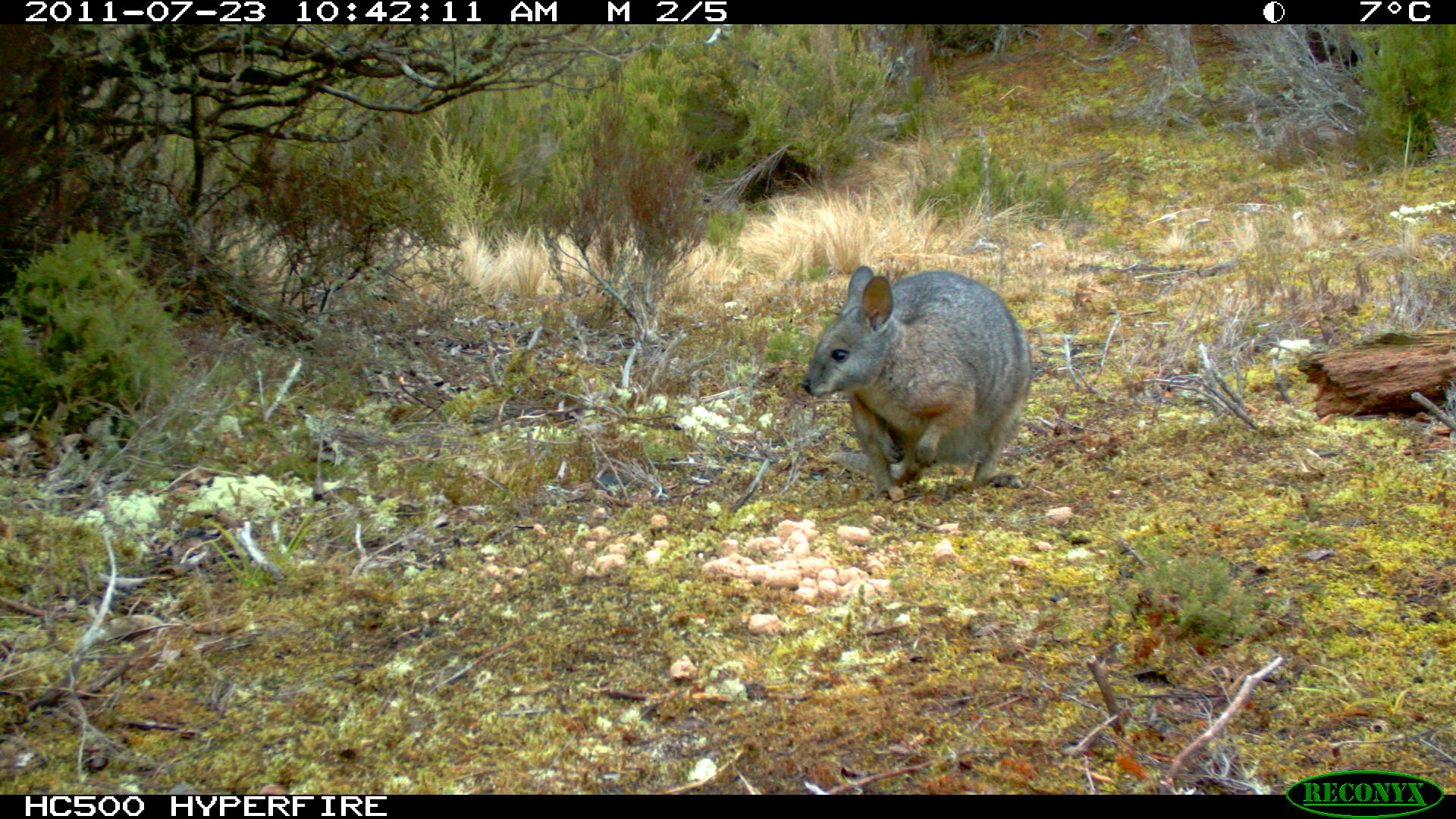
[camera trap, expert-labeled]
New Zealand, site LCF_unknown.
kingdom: Animalia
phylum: Chordata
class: Mammalia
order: Diprotodontia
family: Macropodidae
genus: Notamacropus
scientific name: Notamacropus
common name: wallaby